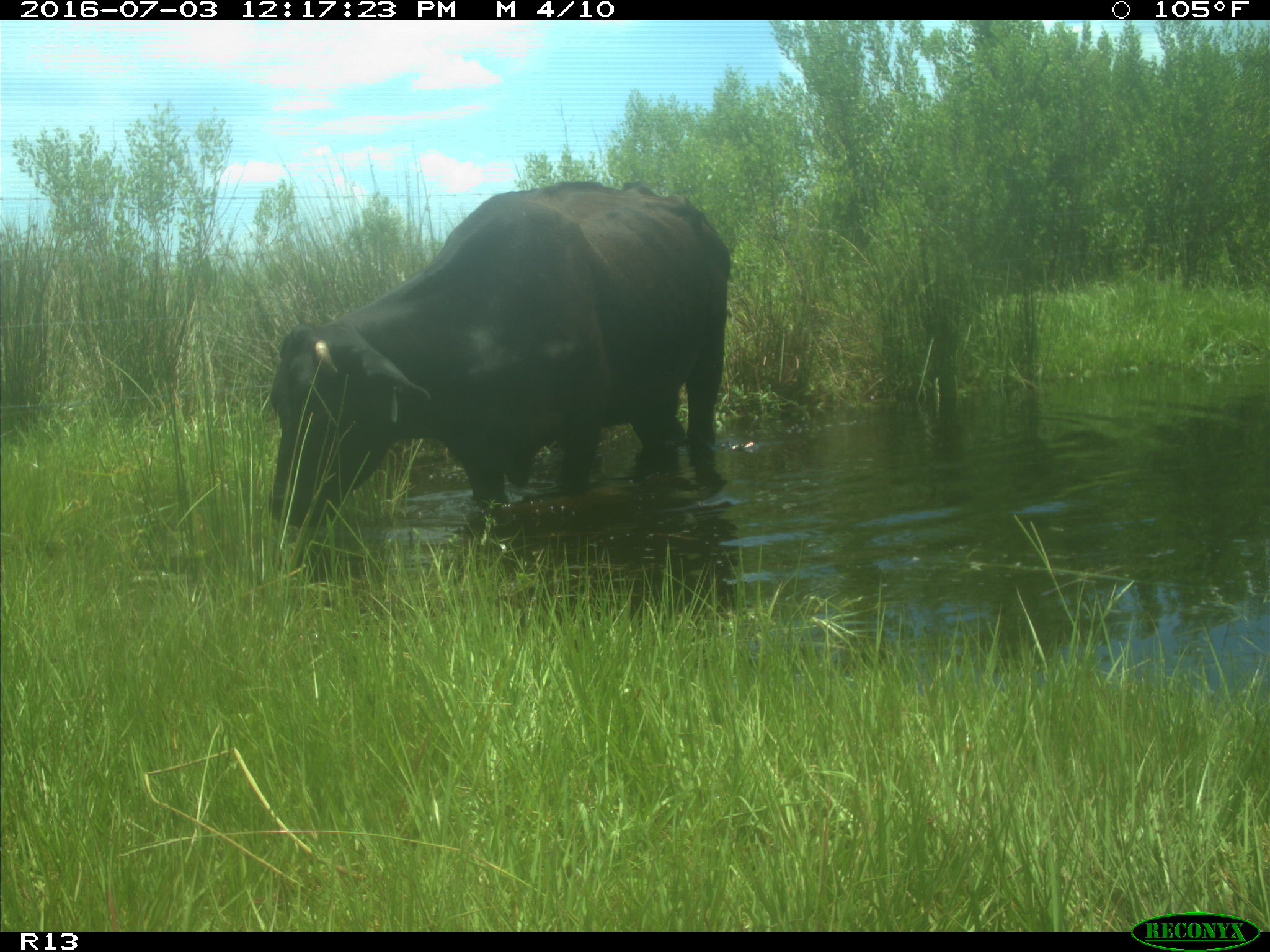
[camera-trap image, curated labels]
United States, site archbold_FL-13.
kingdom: Animalia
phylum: Chordata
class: Mammalia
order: Artiodactyla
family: Bovidae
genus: Bos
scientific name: Bos taurus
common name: domestic cow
Bos taurus (domestic cow).